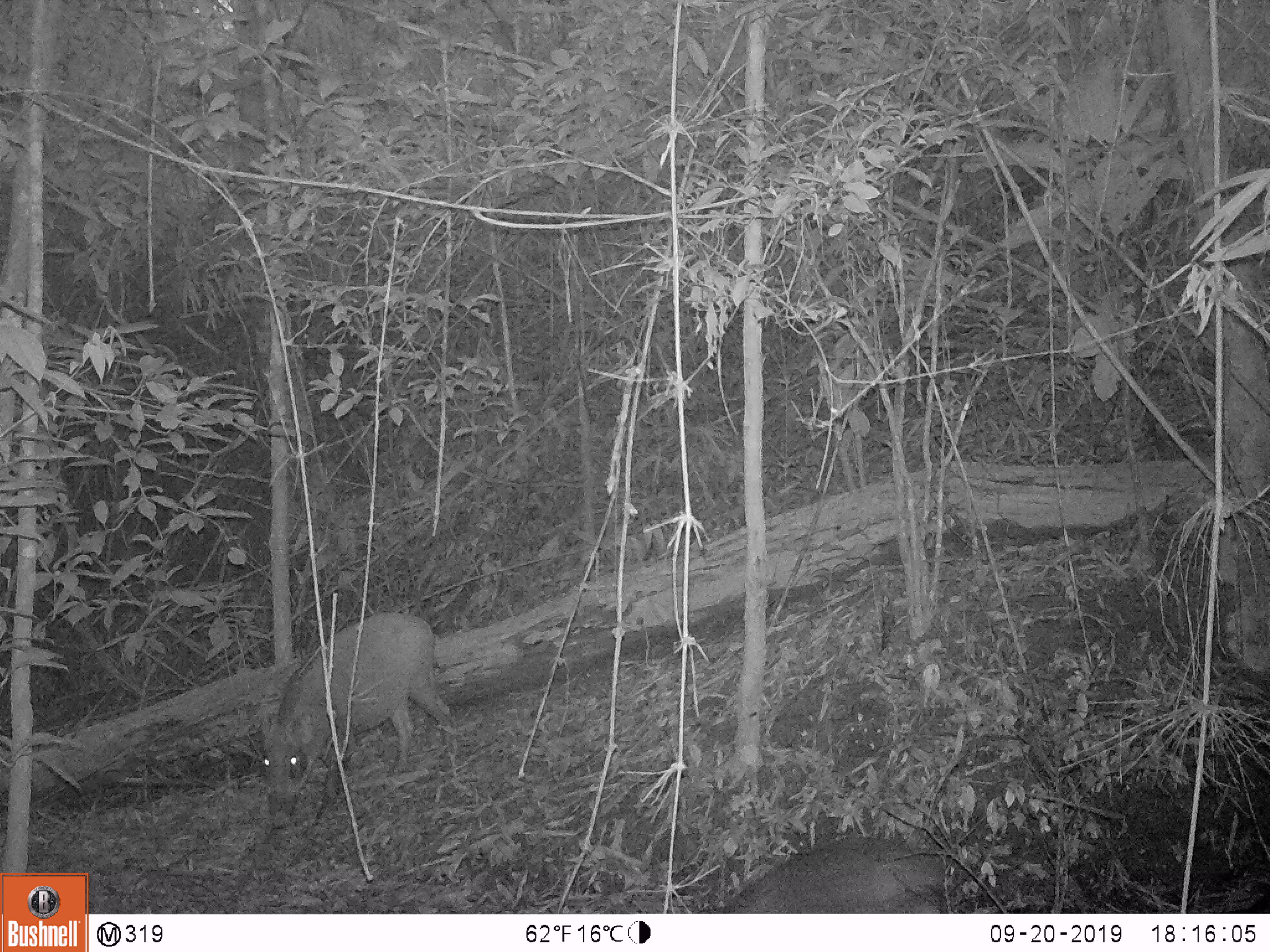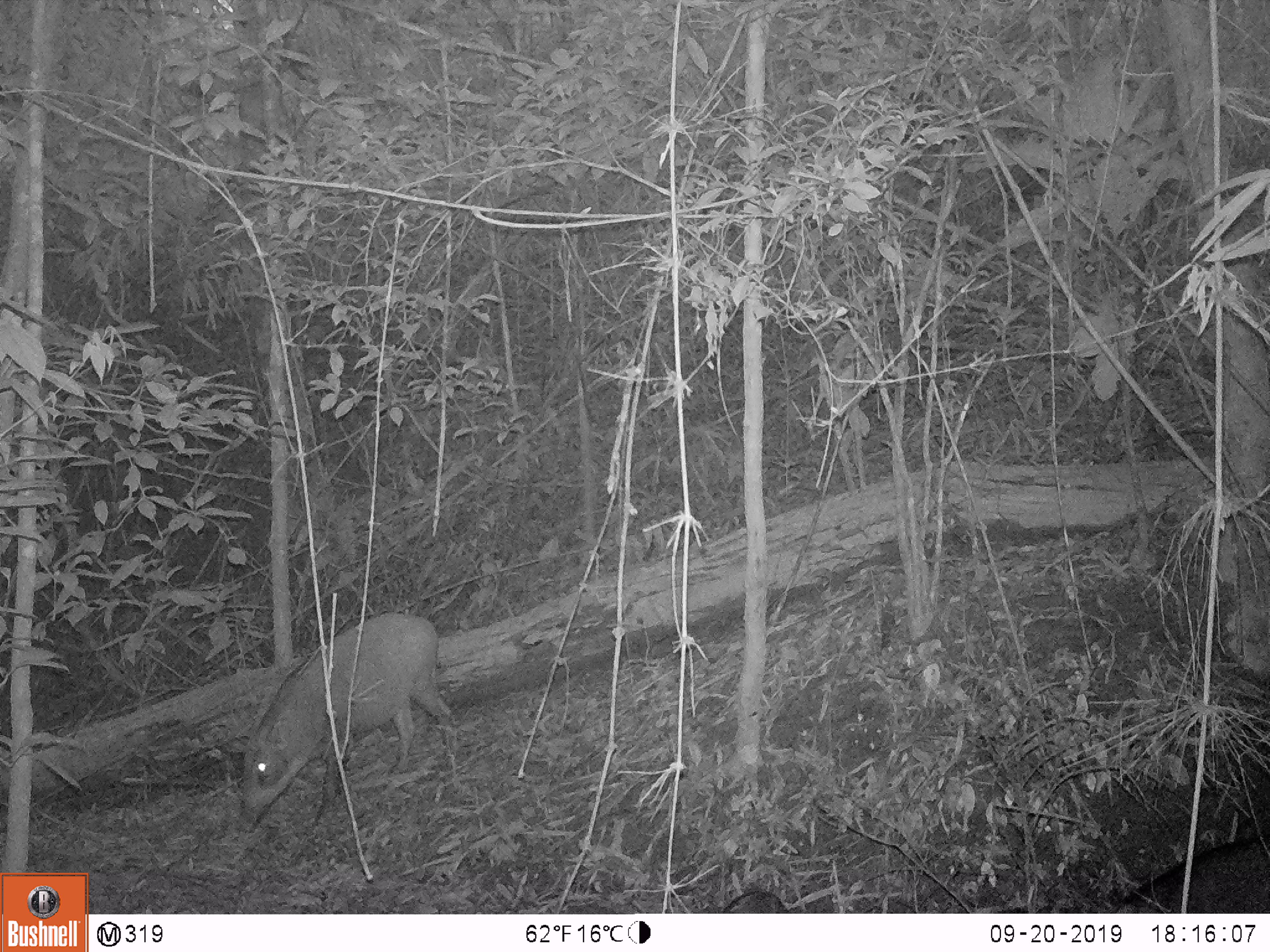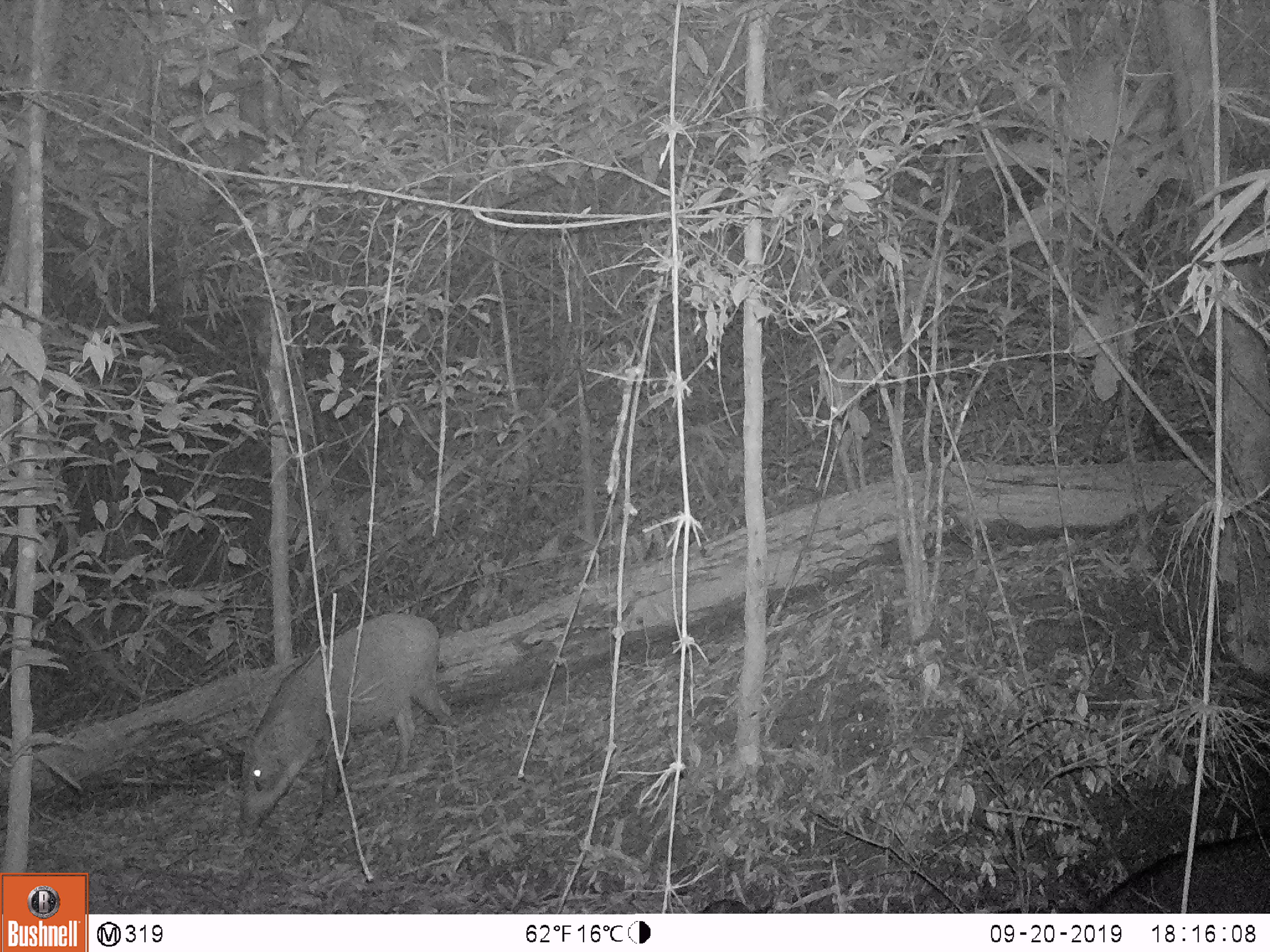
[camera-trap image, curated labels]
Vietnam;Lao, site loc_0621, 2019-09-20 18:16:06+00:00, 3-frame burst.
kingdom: Animalia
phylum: Chordata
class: Mammalia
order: Artiodactyla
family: Suidae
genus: Sus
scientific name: Sus scrofa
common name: eurasian wild pig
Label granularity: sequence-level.